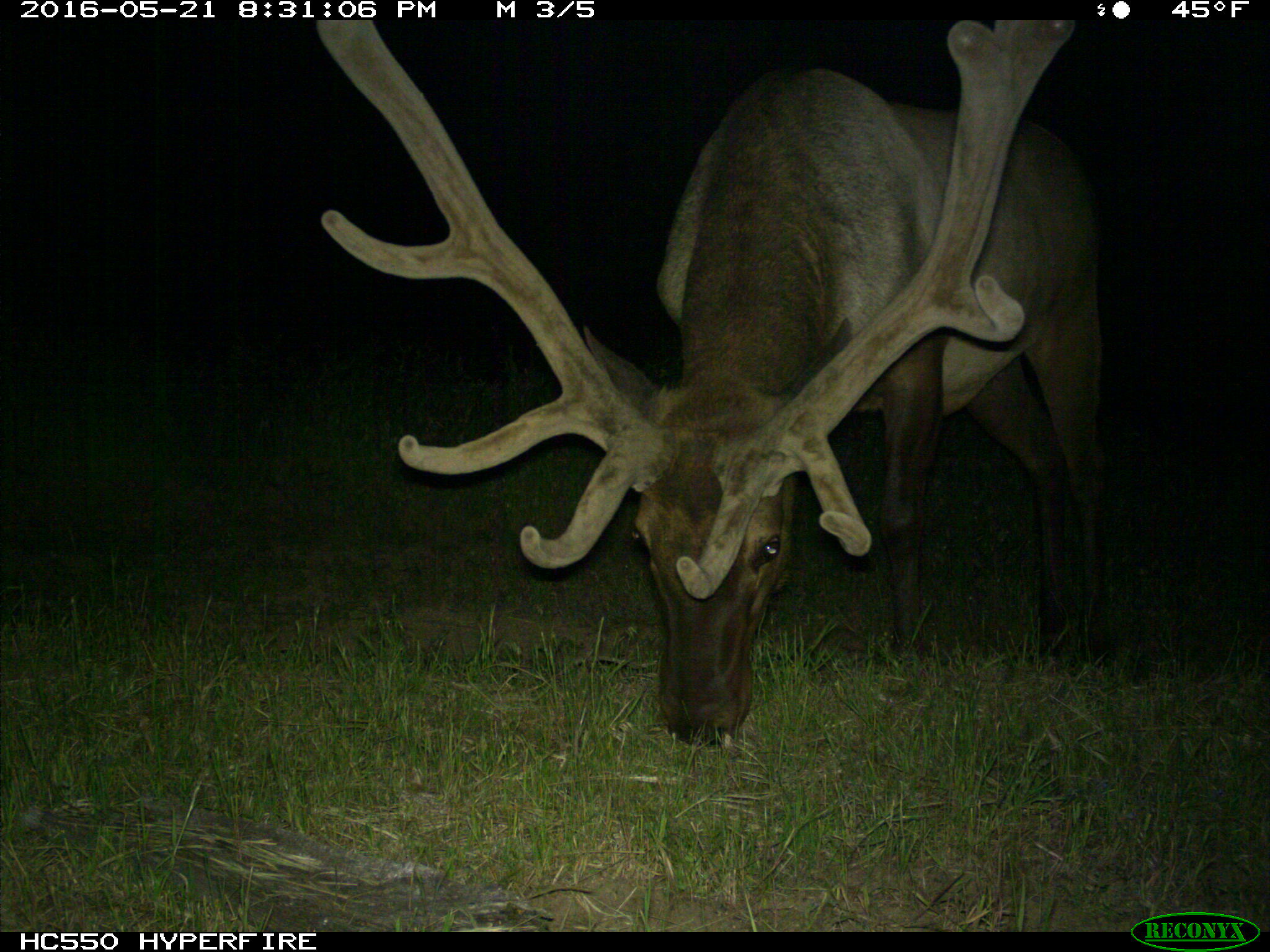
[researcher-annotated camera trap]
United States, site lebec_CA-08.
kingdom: Animalia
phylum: Chordata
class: Mammalia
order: Artiodactyla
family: Cervidae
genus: Cervus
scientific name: Cervus canadensis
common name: elk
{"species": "Cervus canadensis (elk)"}